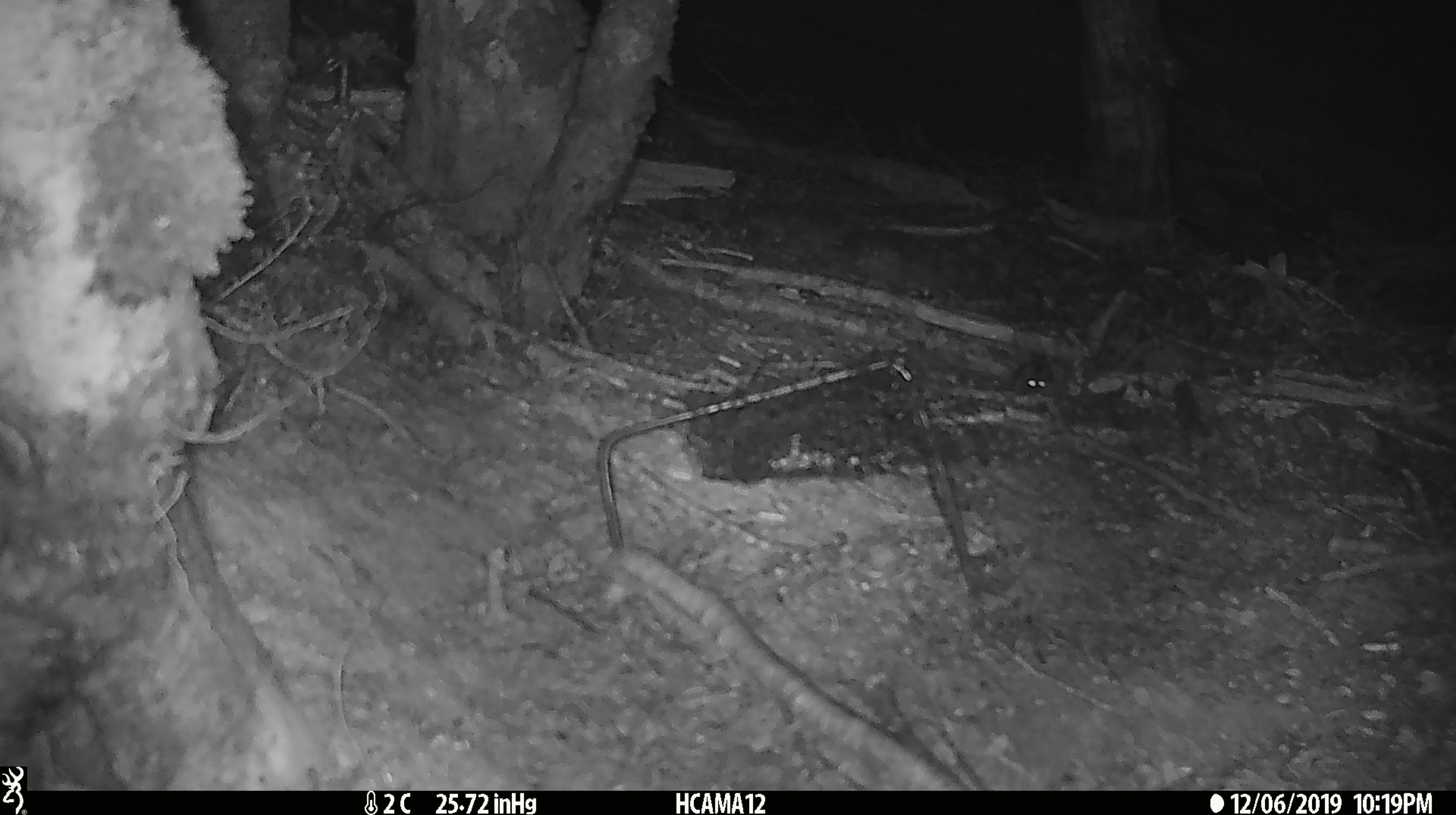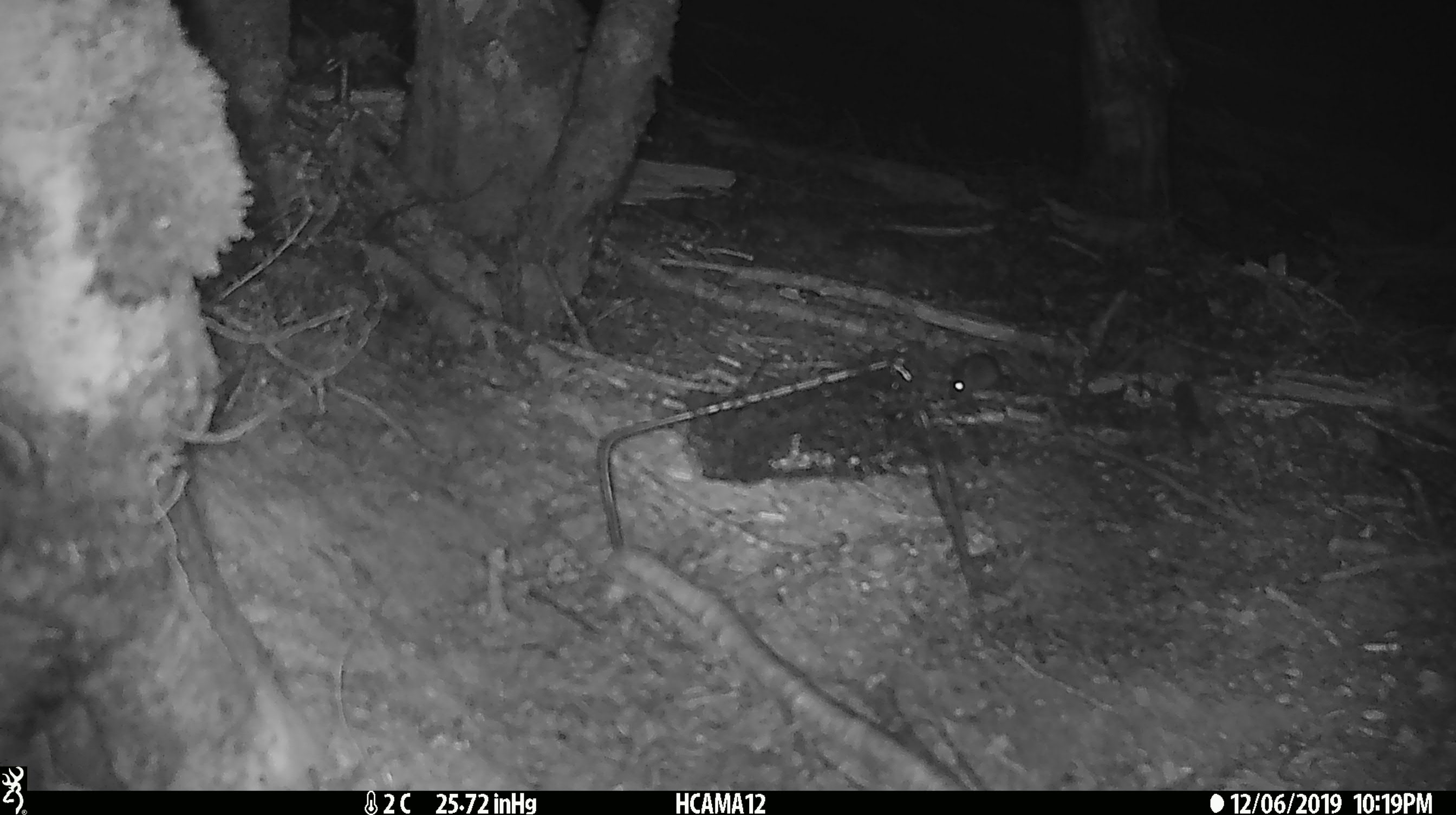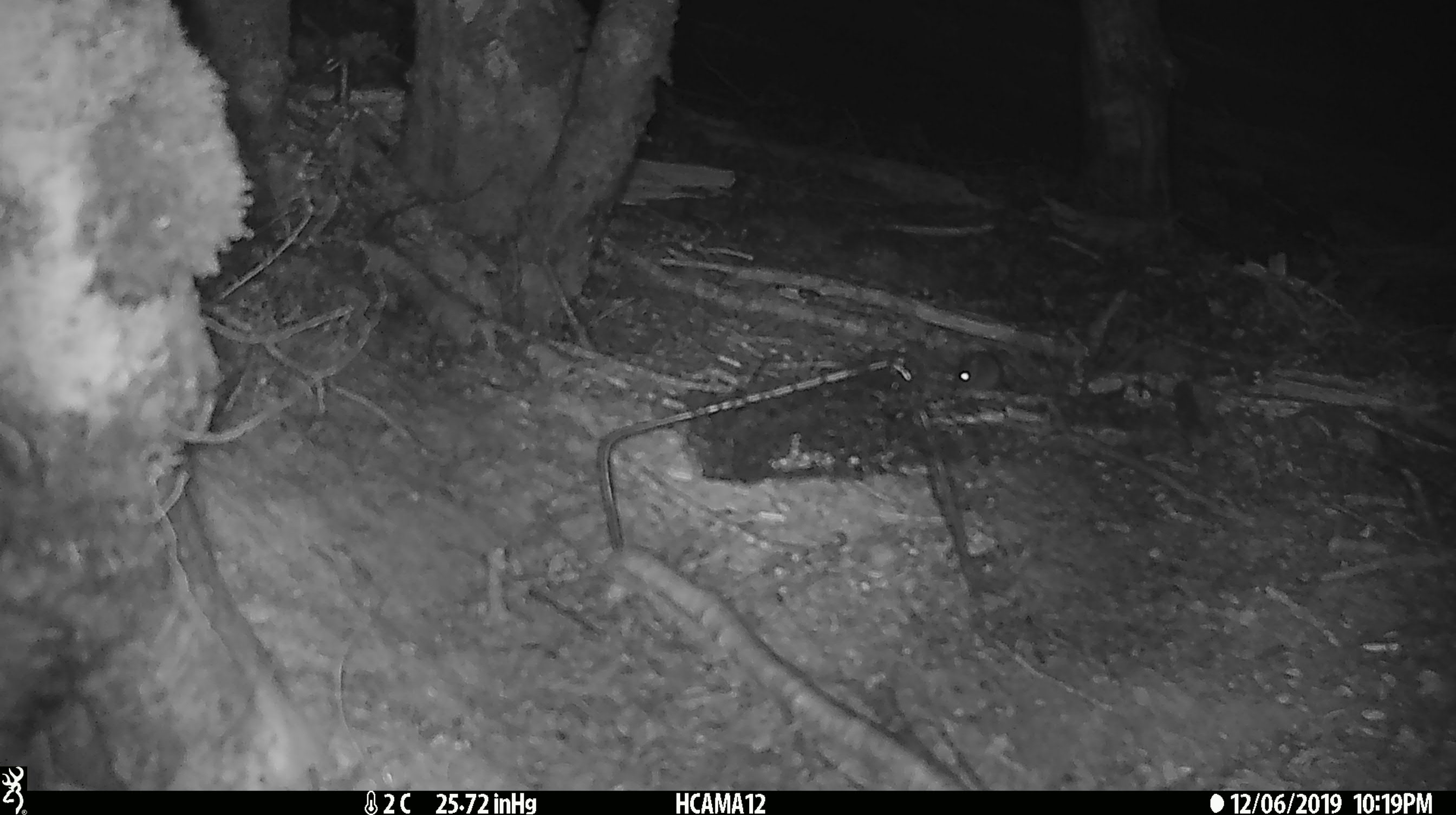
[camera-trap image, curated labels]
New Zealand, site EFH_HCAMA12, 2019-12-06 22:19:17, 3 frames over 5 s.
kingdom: Animalia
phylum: Chordata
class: Mammalia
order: Rodentia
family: Muridae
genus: Mus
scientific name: Mus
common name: mouse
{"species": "mouse (Mus)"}